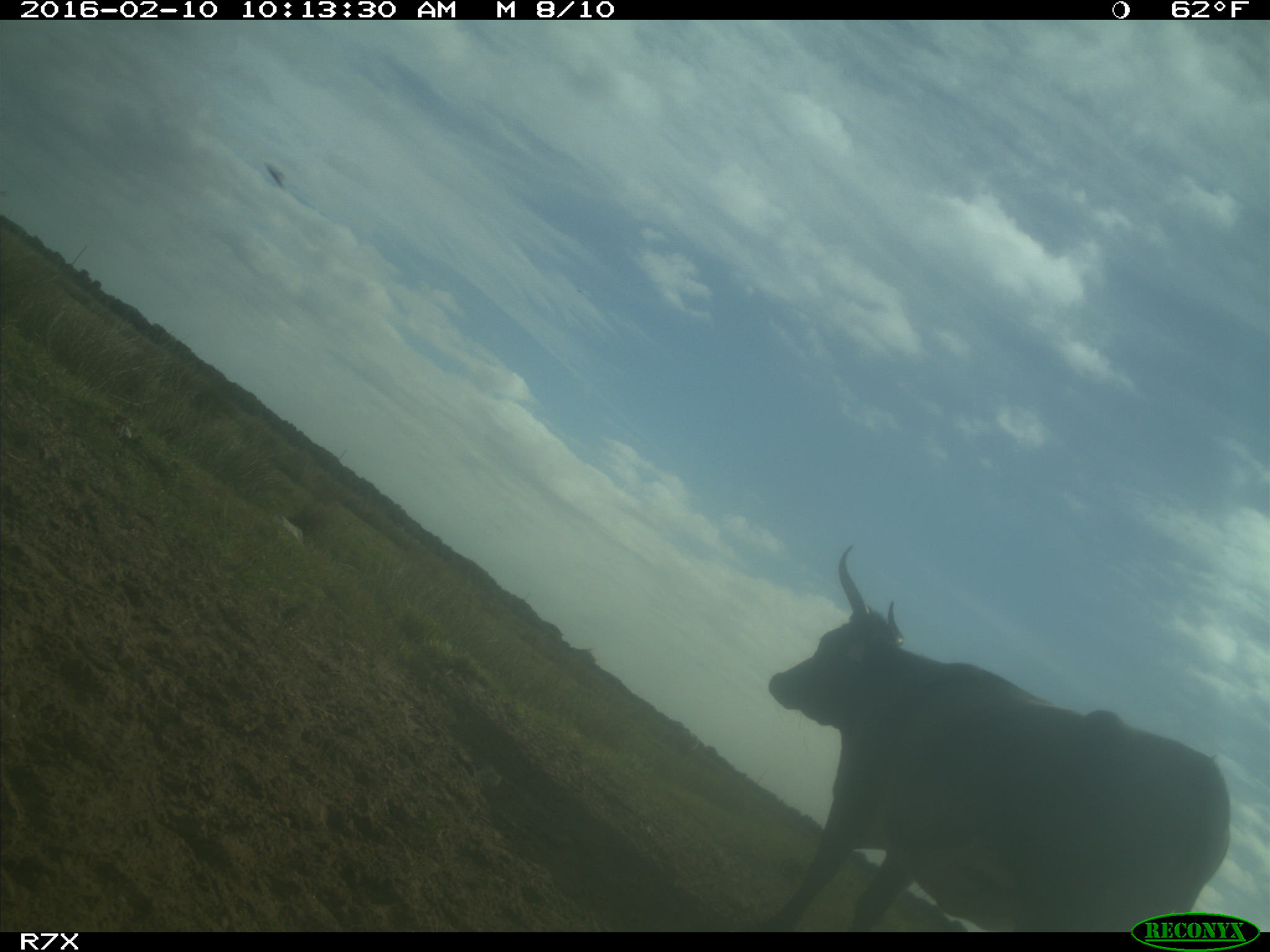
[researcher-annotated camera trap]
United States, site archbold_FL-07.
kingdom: Animalia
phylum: Chordata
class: Mammalia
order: Artiodactyla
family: Bovidae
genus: Bos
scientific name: Bos taurus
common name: domestic cow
Bos taurus (domestic cow).